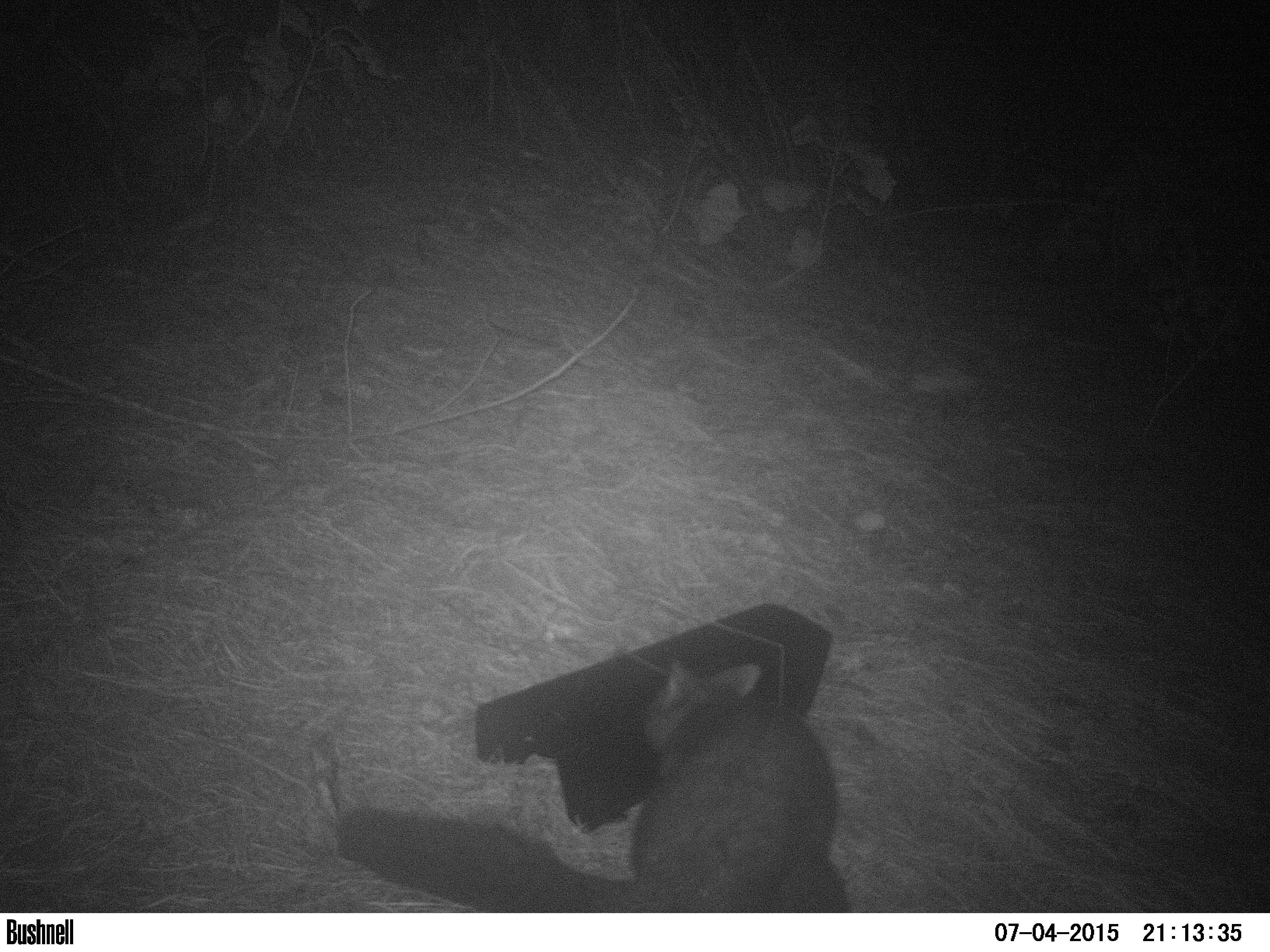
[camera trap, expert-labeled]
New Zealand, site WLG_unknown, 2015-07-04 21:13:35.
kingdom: Animalia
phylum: Chordata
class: Mammalia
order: Diprotodontia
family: Phalangeridae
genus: Trichosurus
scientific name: Trichosurus vulpecula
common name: common brushtail possum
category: possum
Possum (common brushtail possum) (Trichosurus vulpecula).